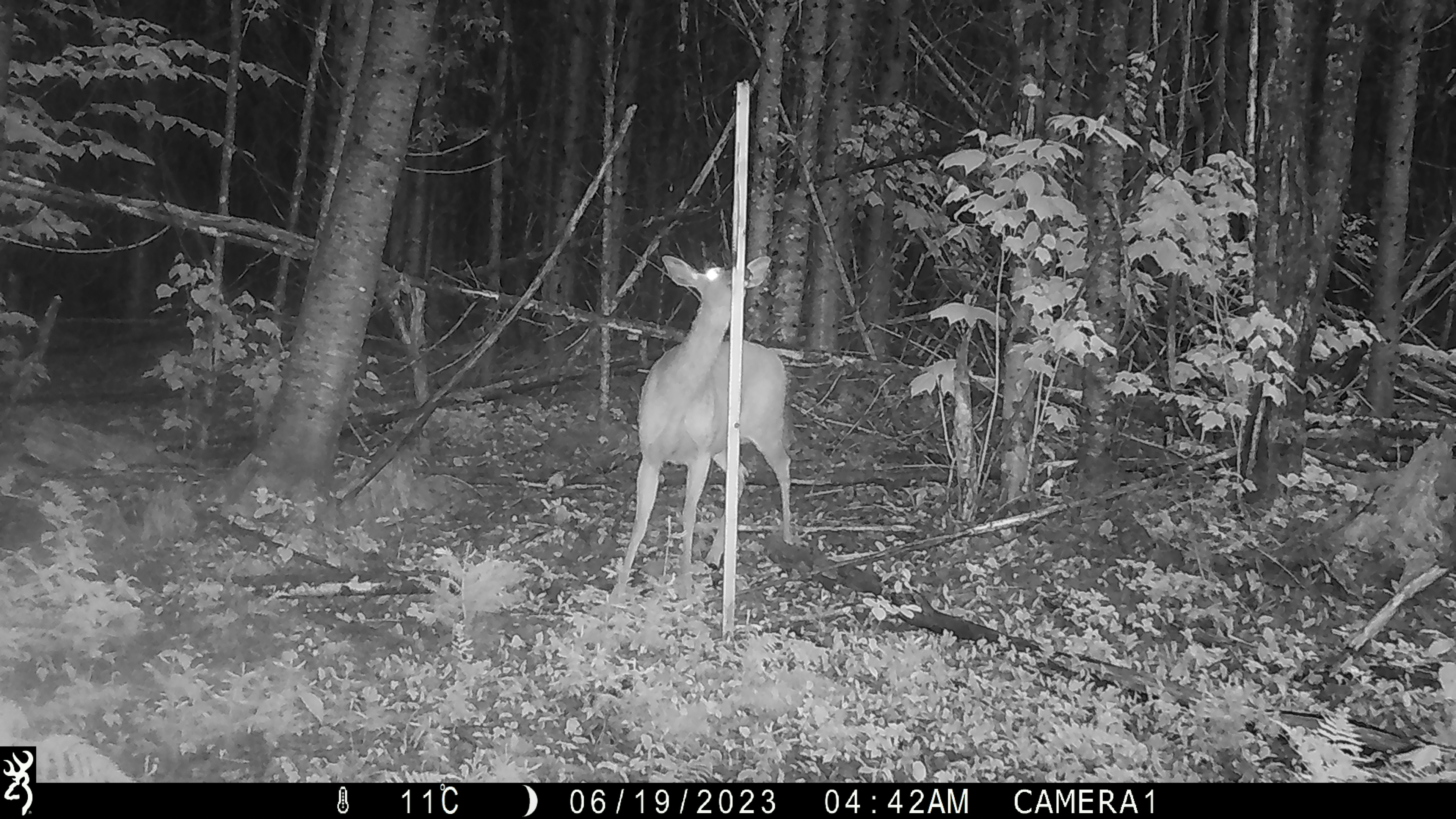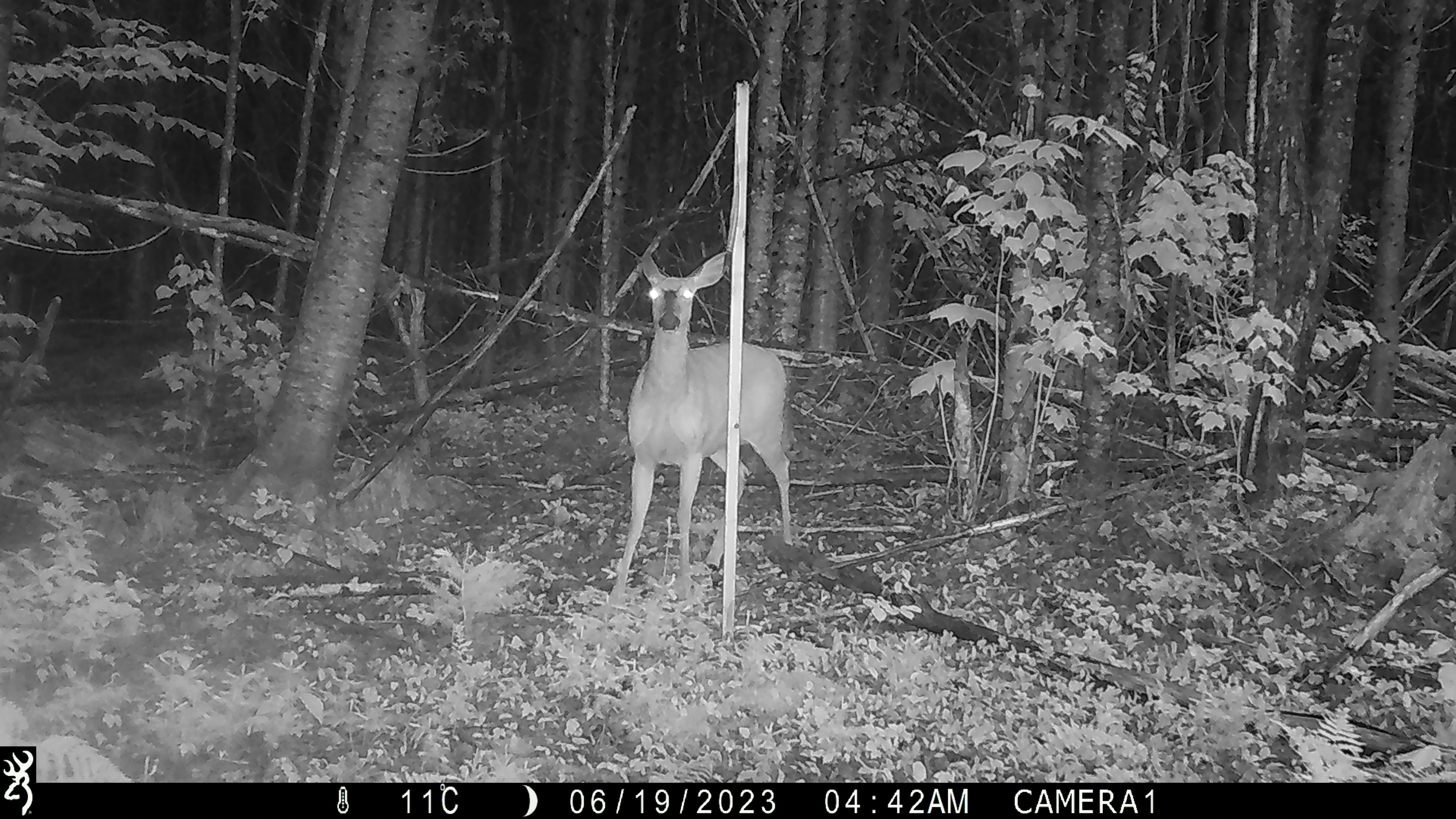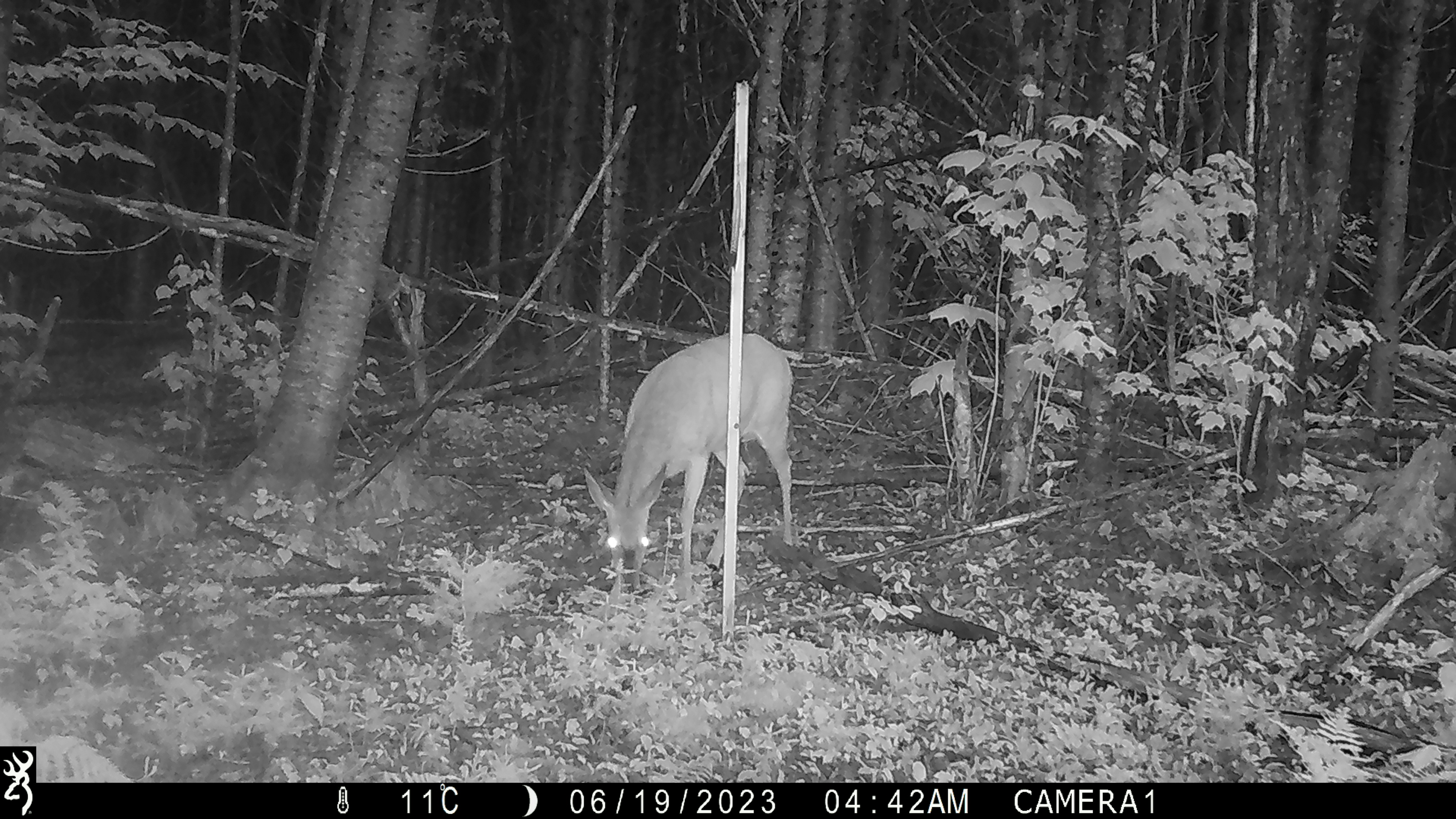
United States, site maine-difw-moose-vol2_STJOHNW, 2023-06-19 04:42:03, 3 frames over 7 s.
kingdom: Animalia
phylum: Chordata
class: Mammalia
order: Artiodactyla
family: Cervidae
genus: Odocoileus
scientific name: Odocoileus virginianus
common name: white-tailed deer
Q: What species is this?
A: White-tailed deer (Odocoileus virginianus).